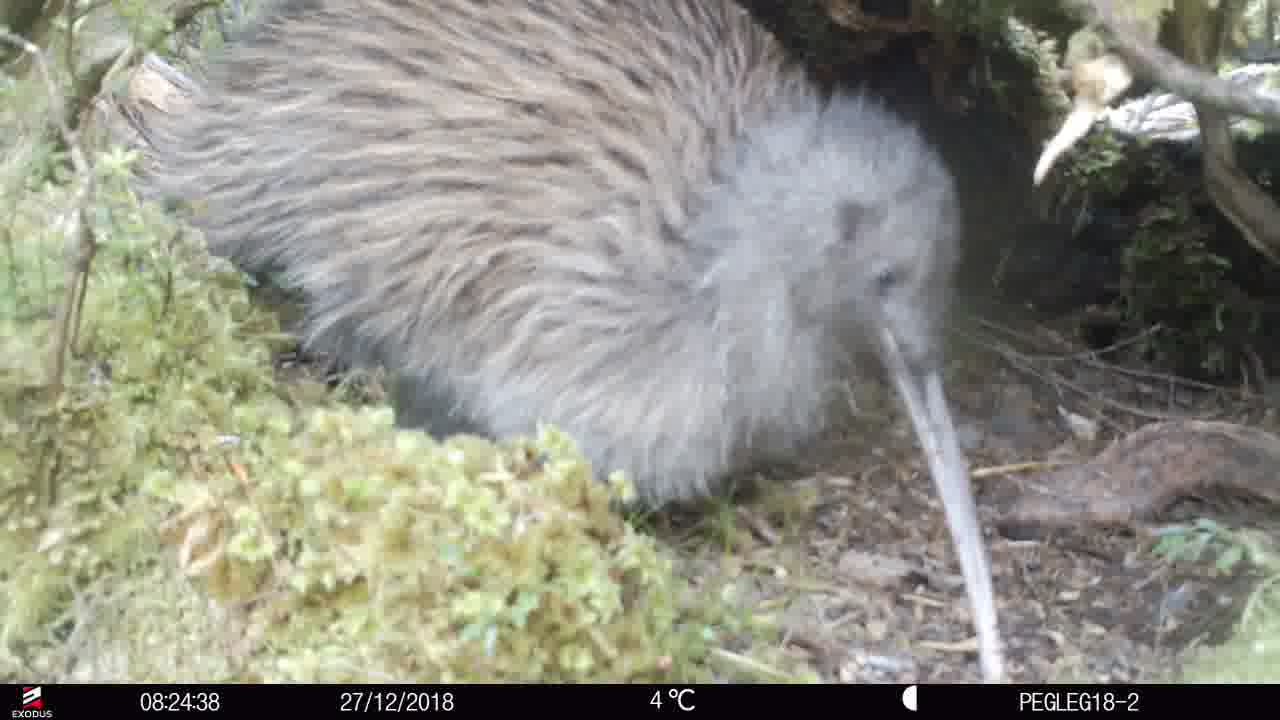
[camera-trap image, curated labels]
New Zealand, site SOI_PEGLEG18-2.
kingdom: Animalia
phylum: Chordata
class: Aves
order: Apterygiformes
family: Apterygidae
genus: Apteryx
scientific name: Apteryx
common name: kiwi